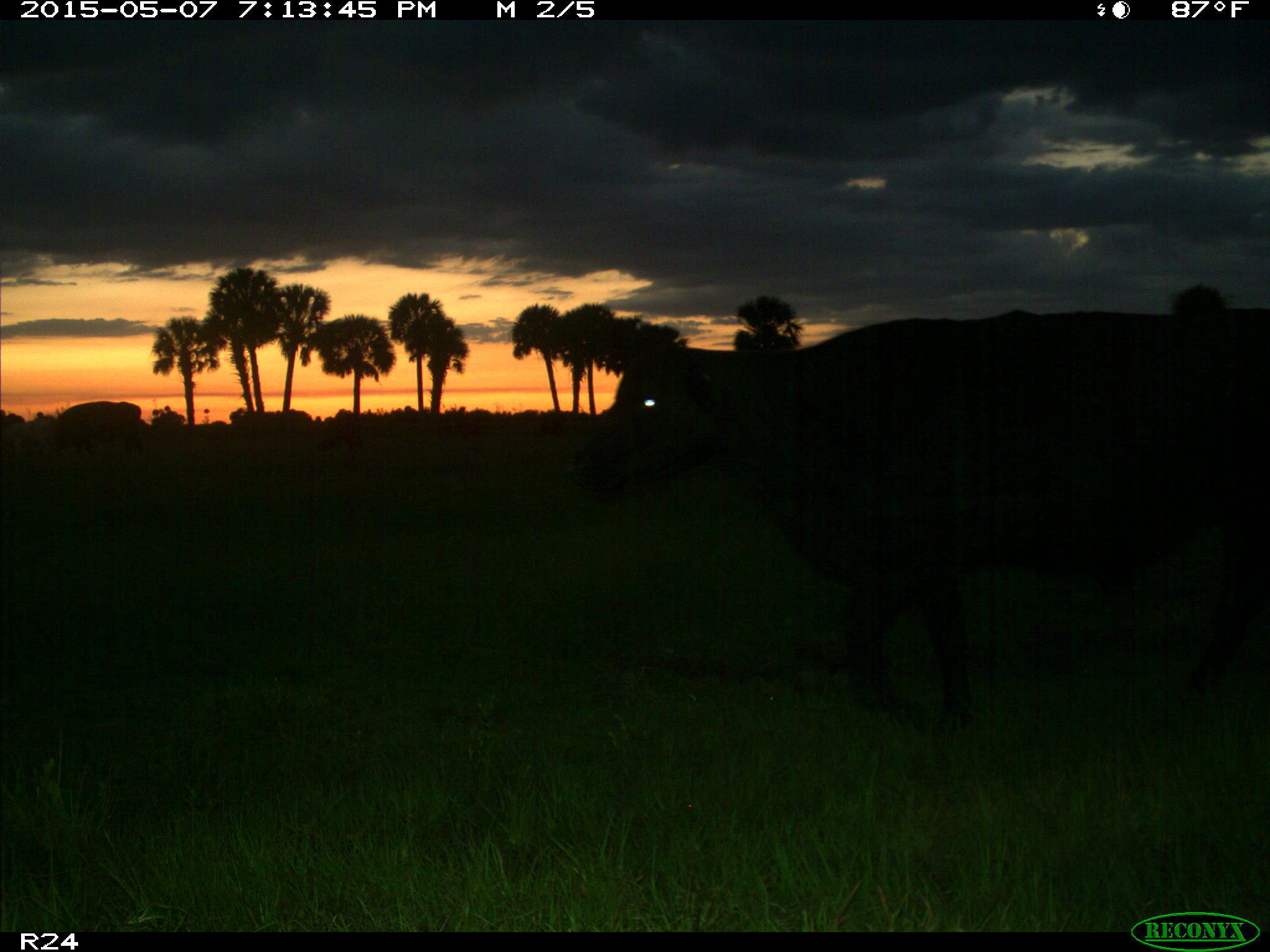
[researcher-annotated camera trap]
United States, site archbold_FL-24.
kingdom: Animalia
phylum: Chordata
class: Mammalia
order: Artiodactyla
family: Bovidae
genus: Bos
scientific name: Bos taurus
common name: domestic cow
Bos taurus (domestic cow).